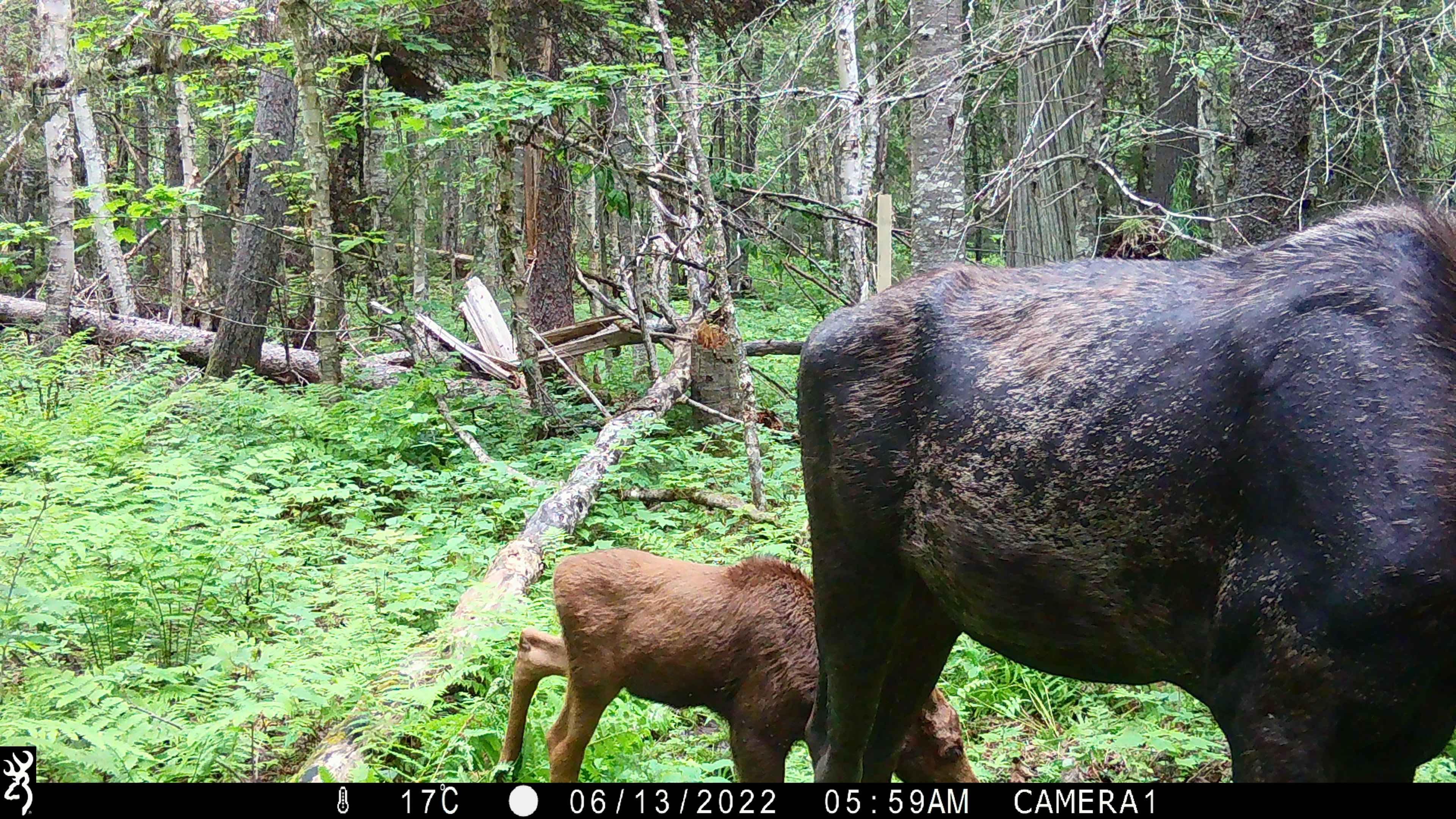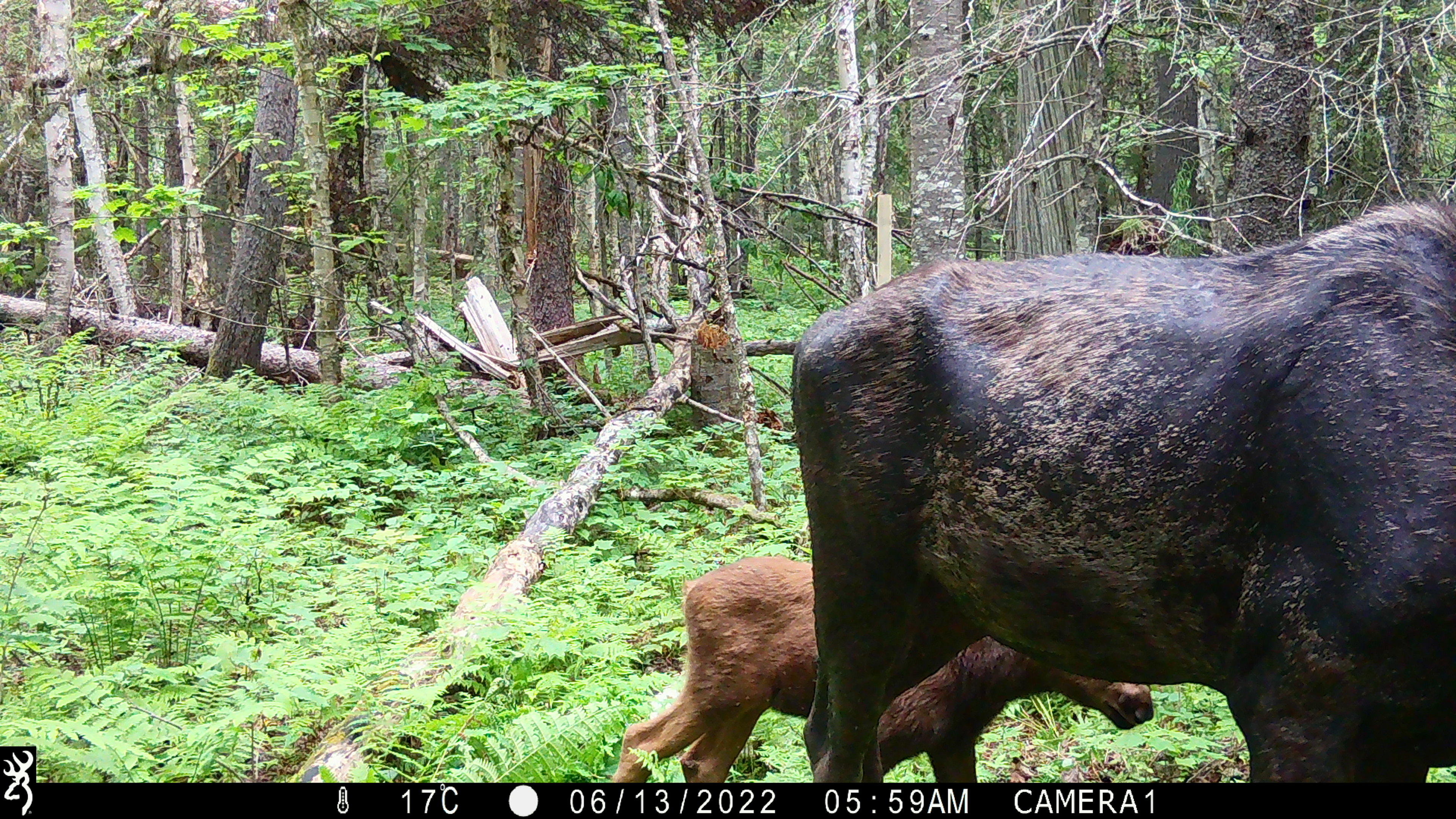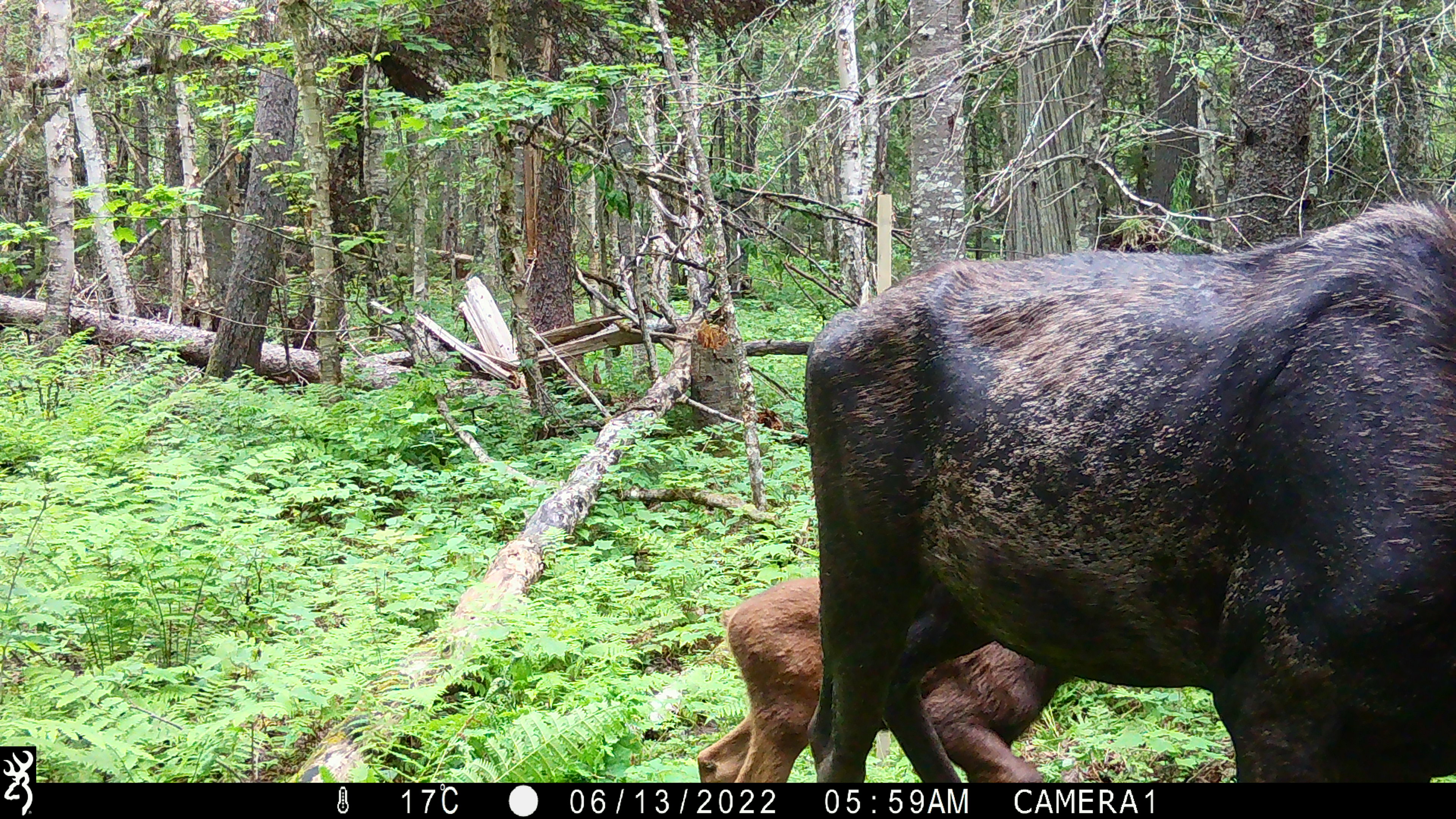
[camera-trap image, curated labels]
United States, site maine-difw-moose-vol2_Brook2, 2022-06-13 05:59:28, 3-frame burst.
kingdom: Animalia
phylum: Chordata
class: Mammalia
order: Artiodactyla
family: Cervidae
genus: Alces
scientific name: Alces alces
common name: moose